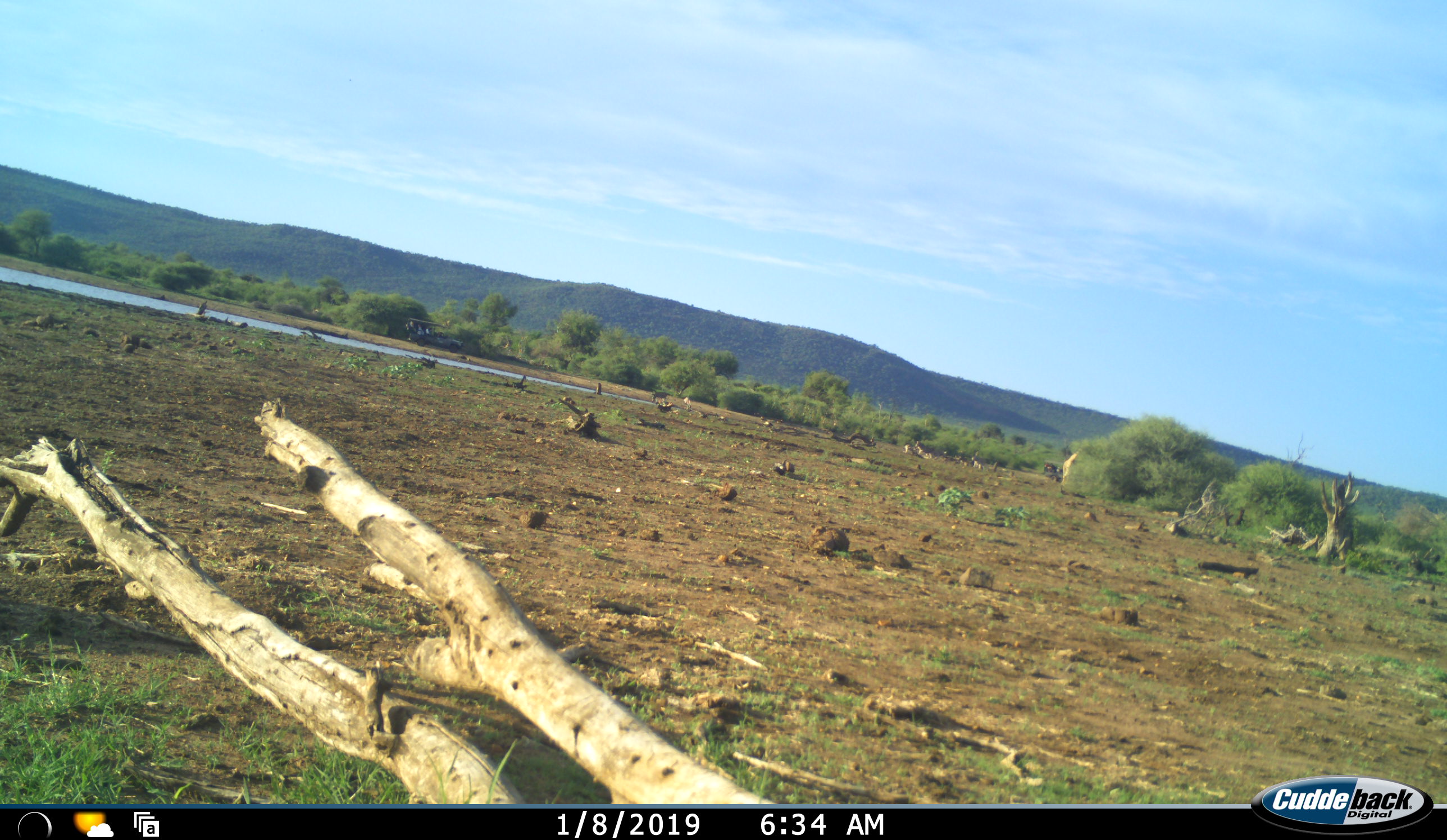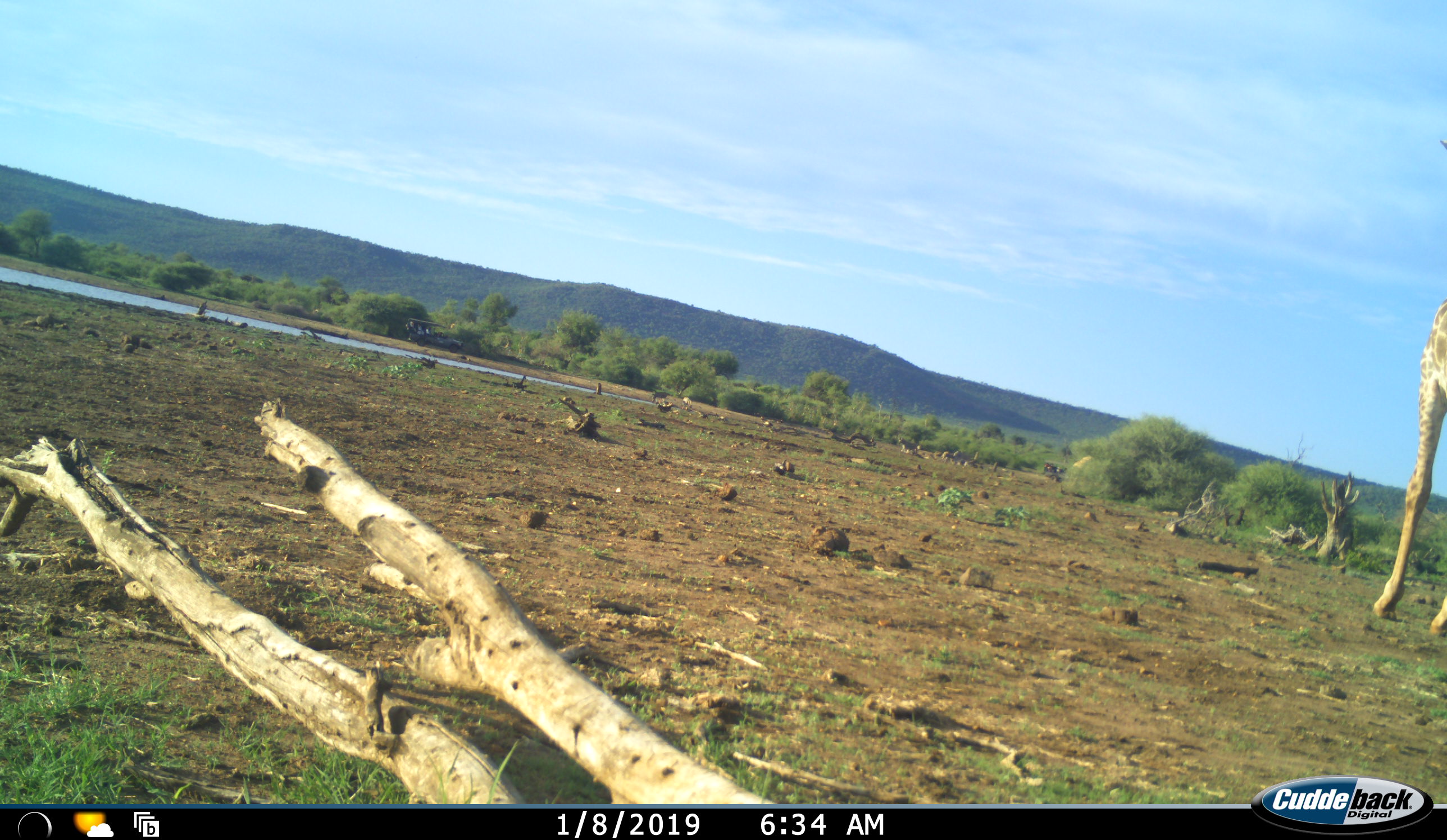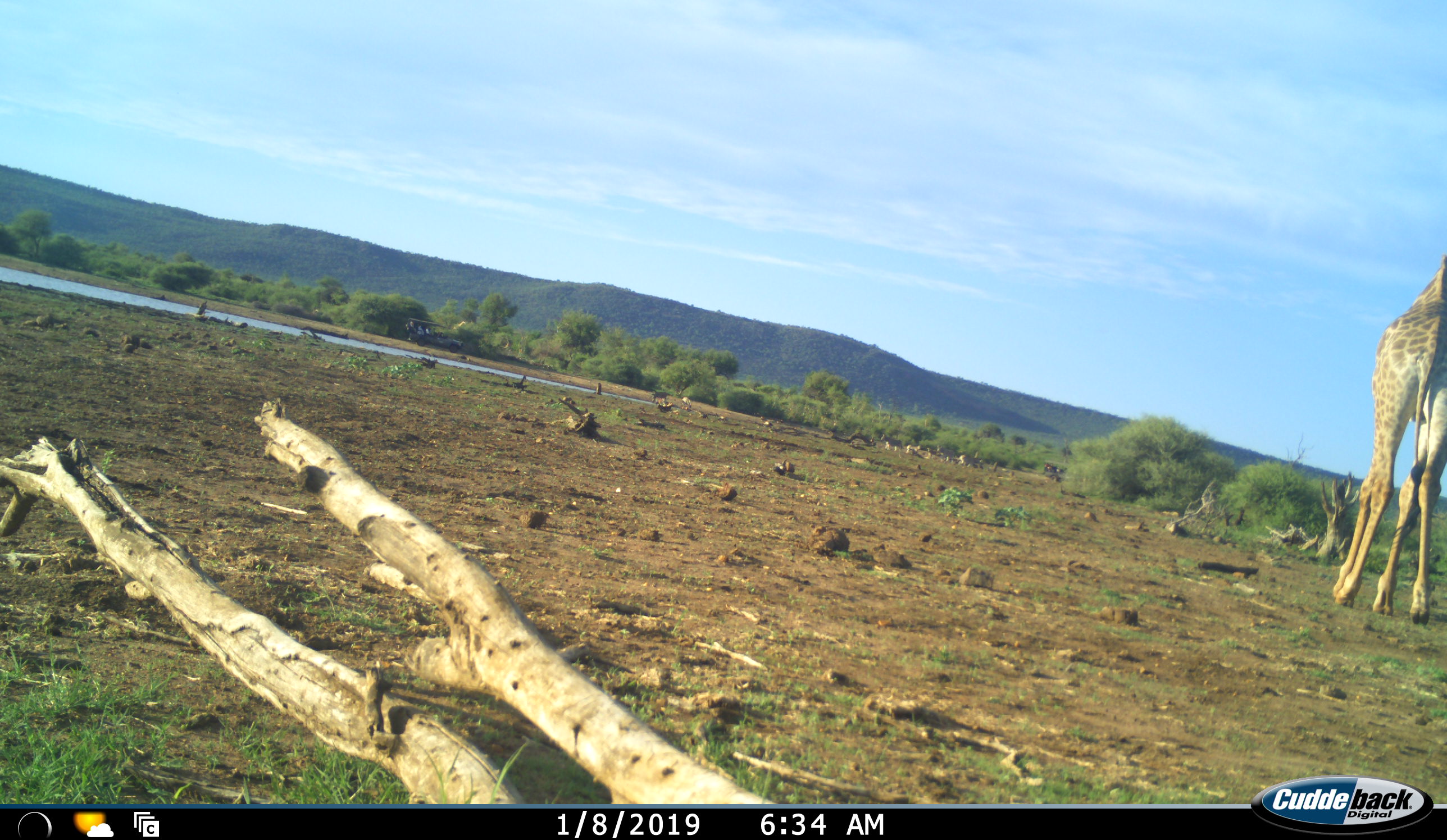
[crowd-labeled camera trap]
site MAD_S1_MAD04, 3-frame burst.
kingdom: Animalia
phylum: Chordata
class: Mammalia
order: Artiodactyla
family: Giraffidae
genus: Giraffa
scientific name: Giraffa camelopardalis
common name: giraffe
Giraffe (Giraffa camelopardalis), count 1. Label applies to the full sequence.